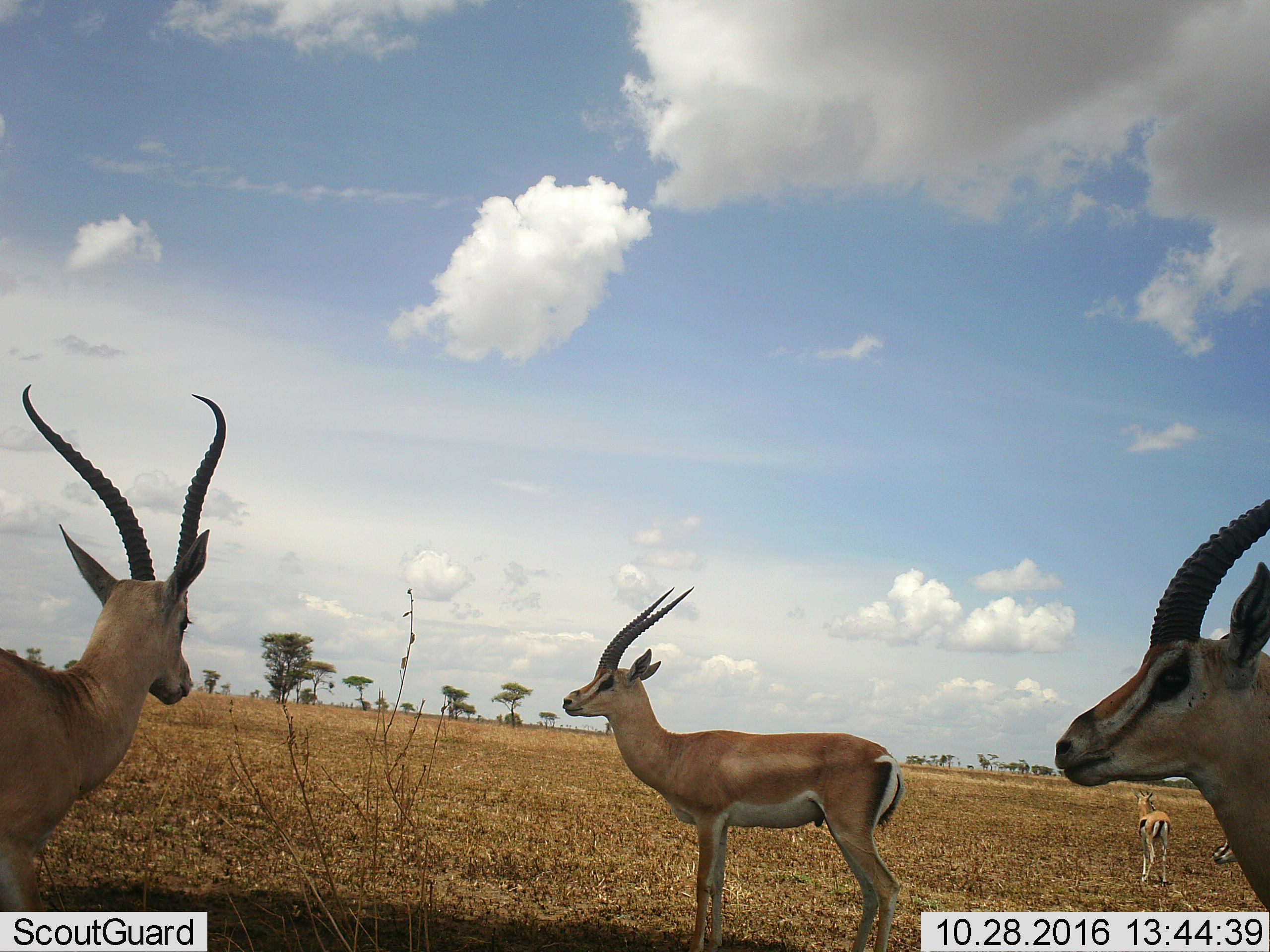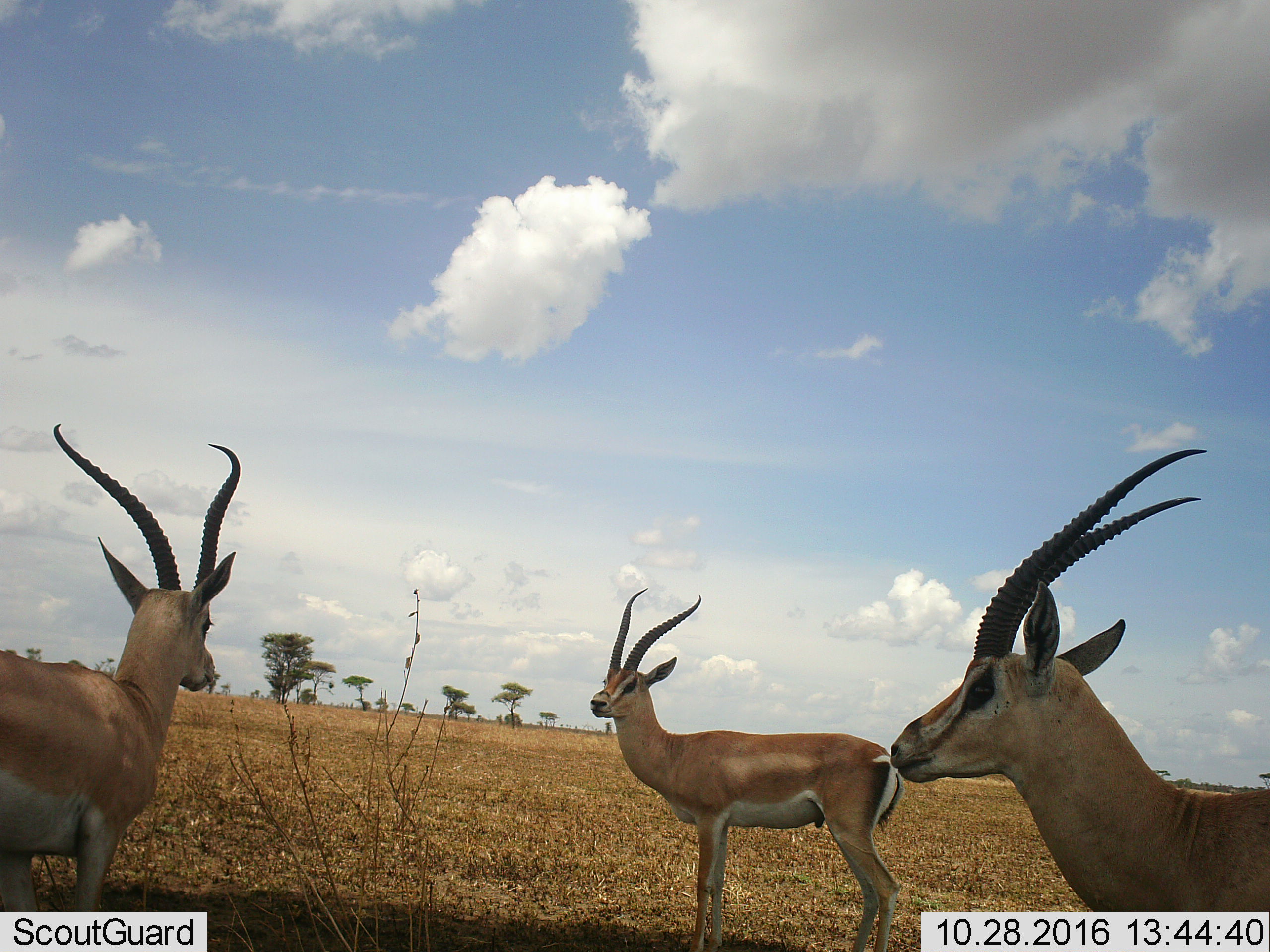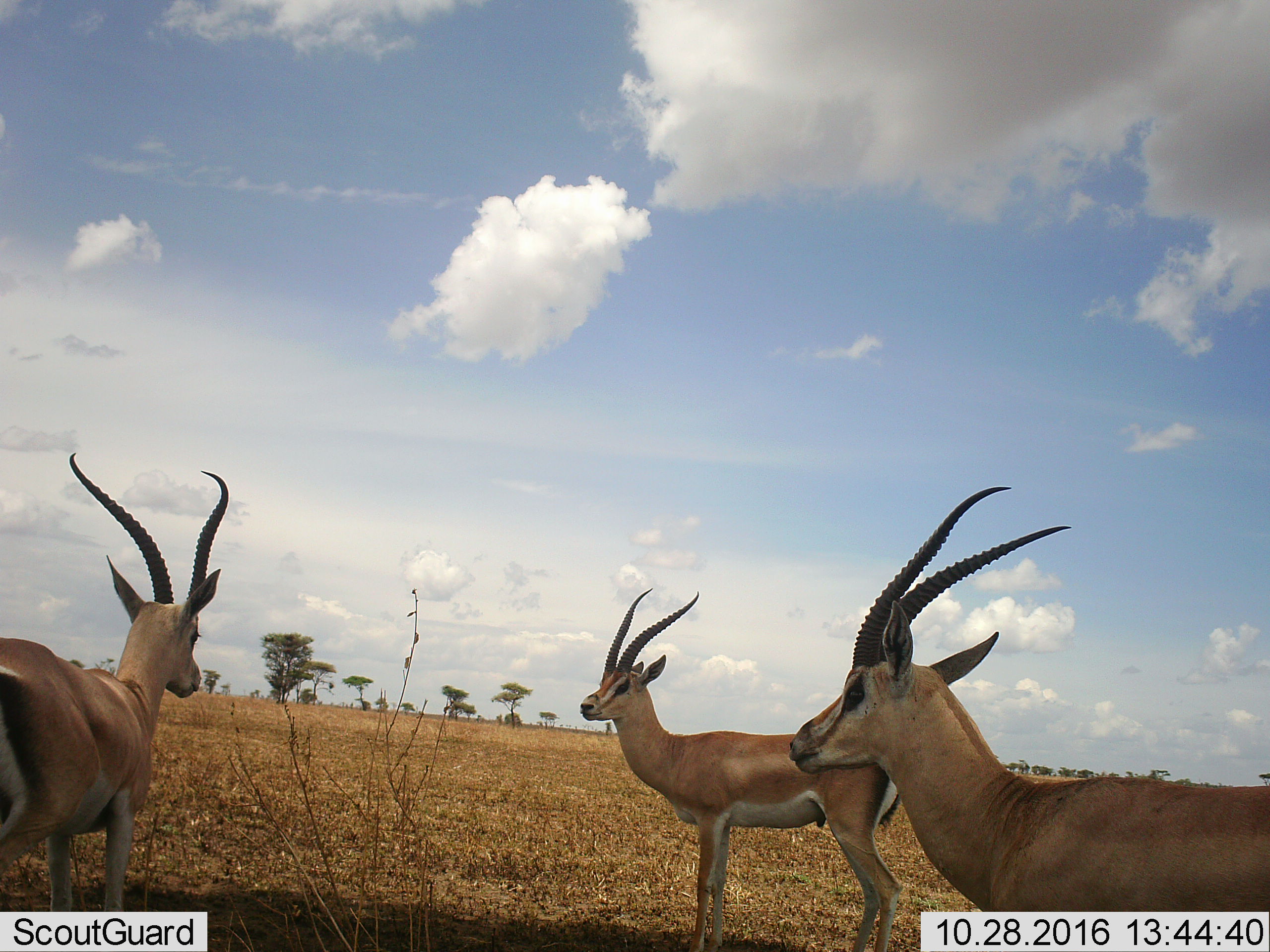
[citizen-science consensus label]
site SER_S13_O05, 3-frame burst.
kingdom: Animalia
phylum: Chordata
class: Mammalia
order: Artiodactyla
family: Bovidae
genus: Nanger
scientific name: Nanger granti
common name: grant's gazelle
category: gazellegrants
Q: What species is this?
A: Gazellegrants (grant's gazelle) (Nanger granti).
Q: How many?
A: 3.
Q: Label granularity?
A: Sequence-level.